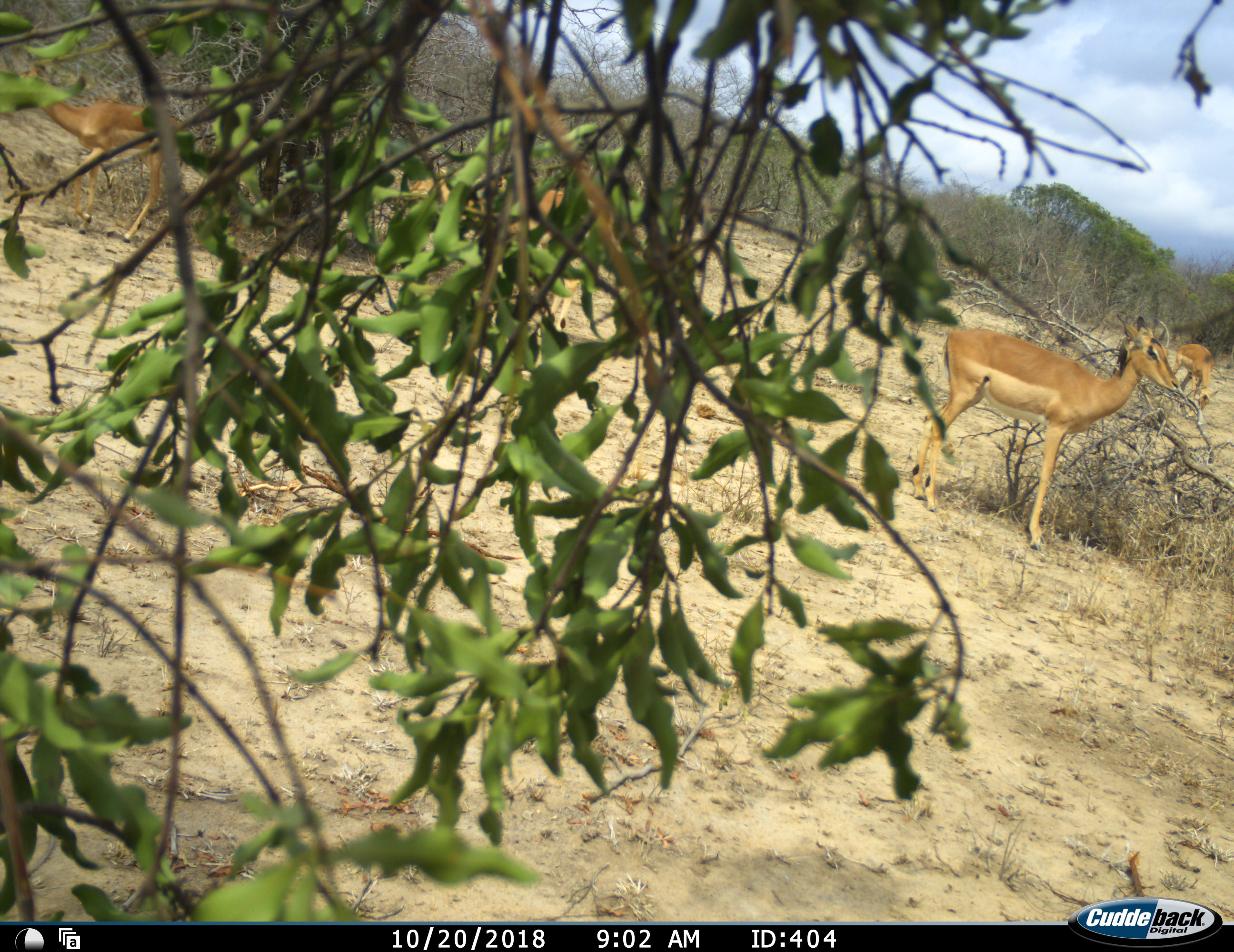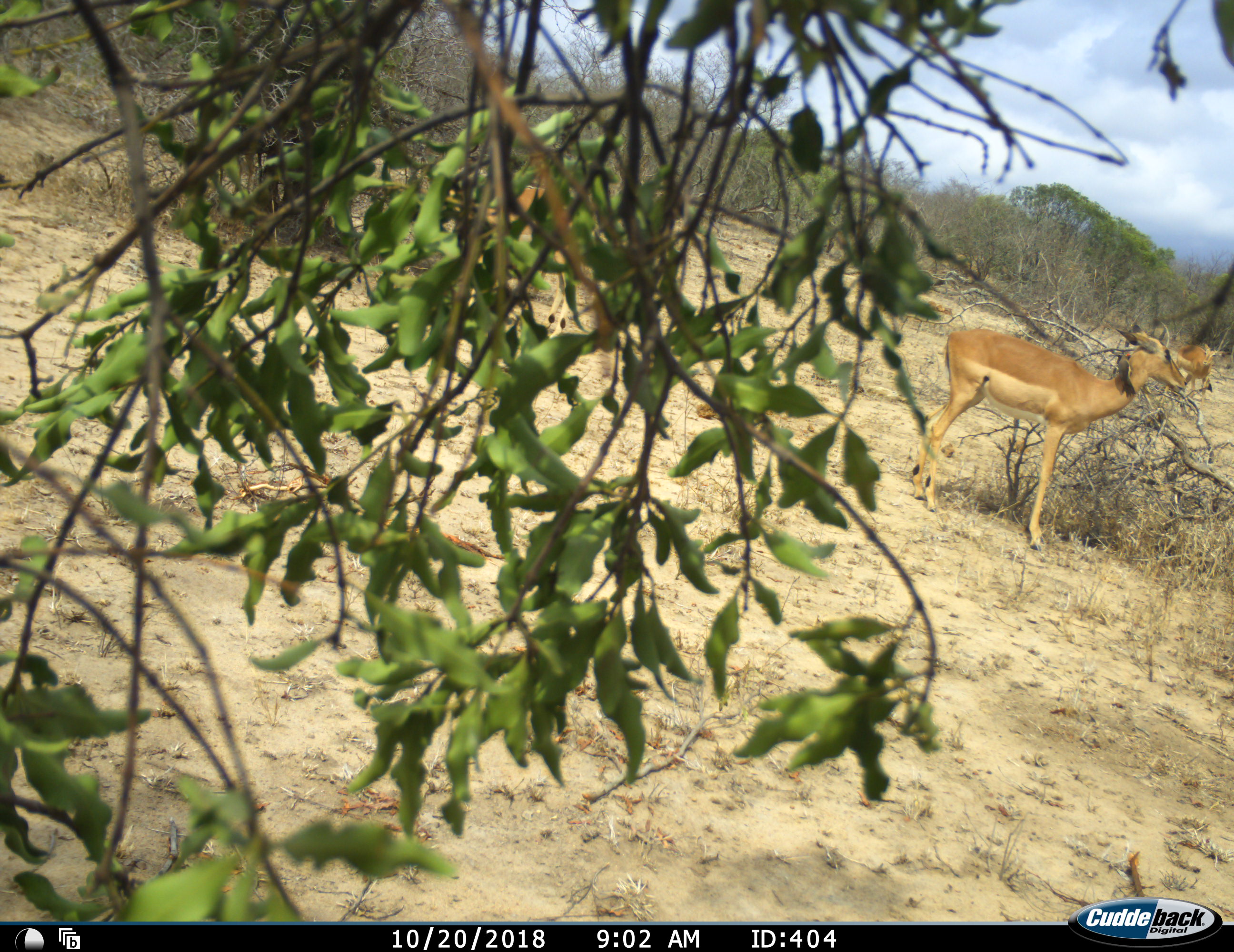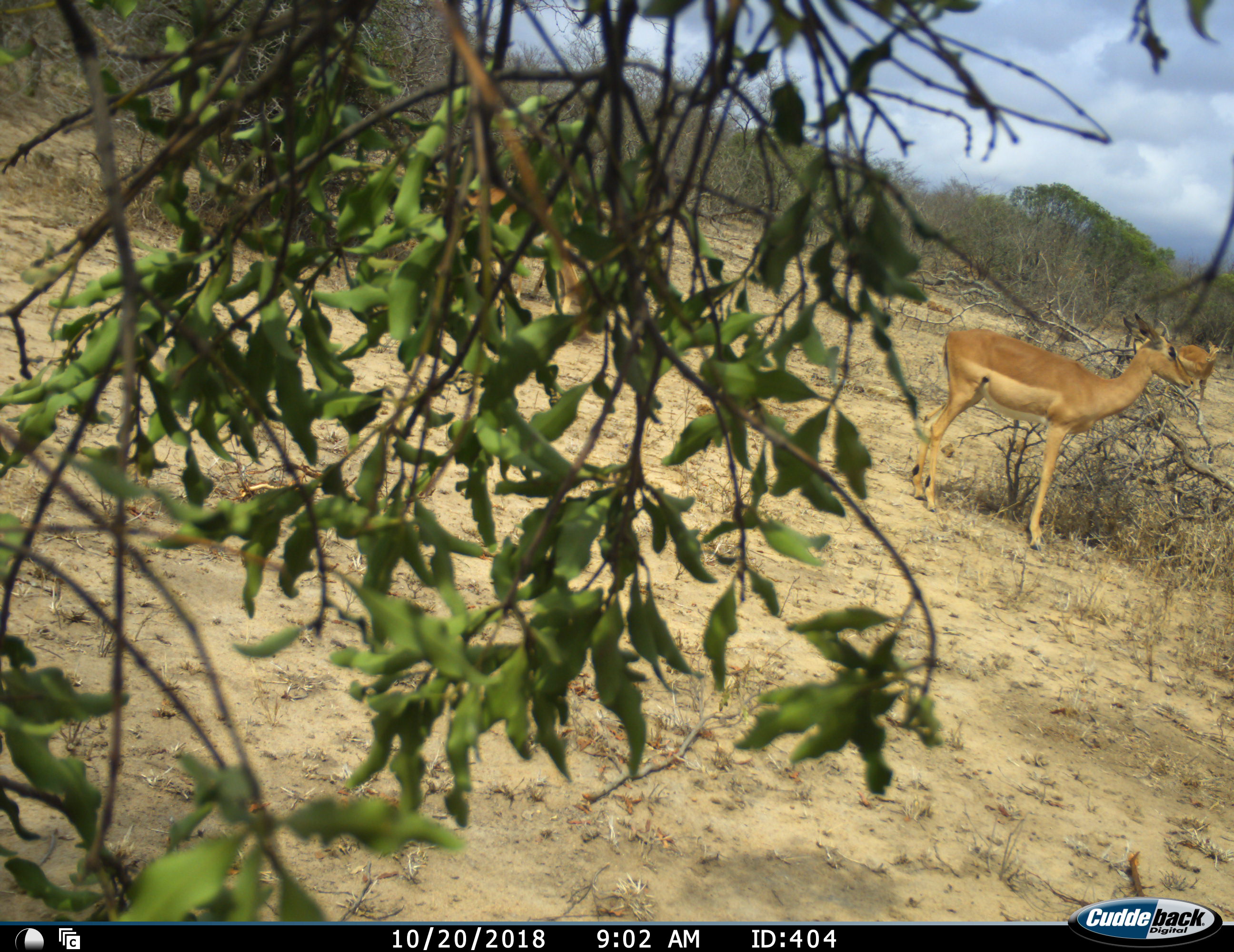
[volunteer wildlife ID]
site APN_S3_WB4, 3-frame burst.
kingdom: Animalia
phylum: Chordata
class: Mammalia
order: Artiodactyla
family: Bovidae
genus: Aepyceros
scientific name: Aepyceros melampus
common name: impala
Impala (Aepyceros melampus), count 4. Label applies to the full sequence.